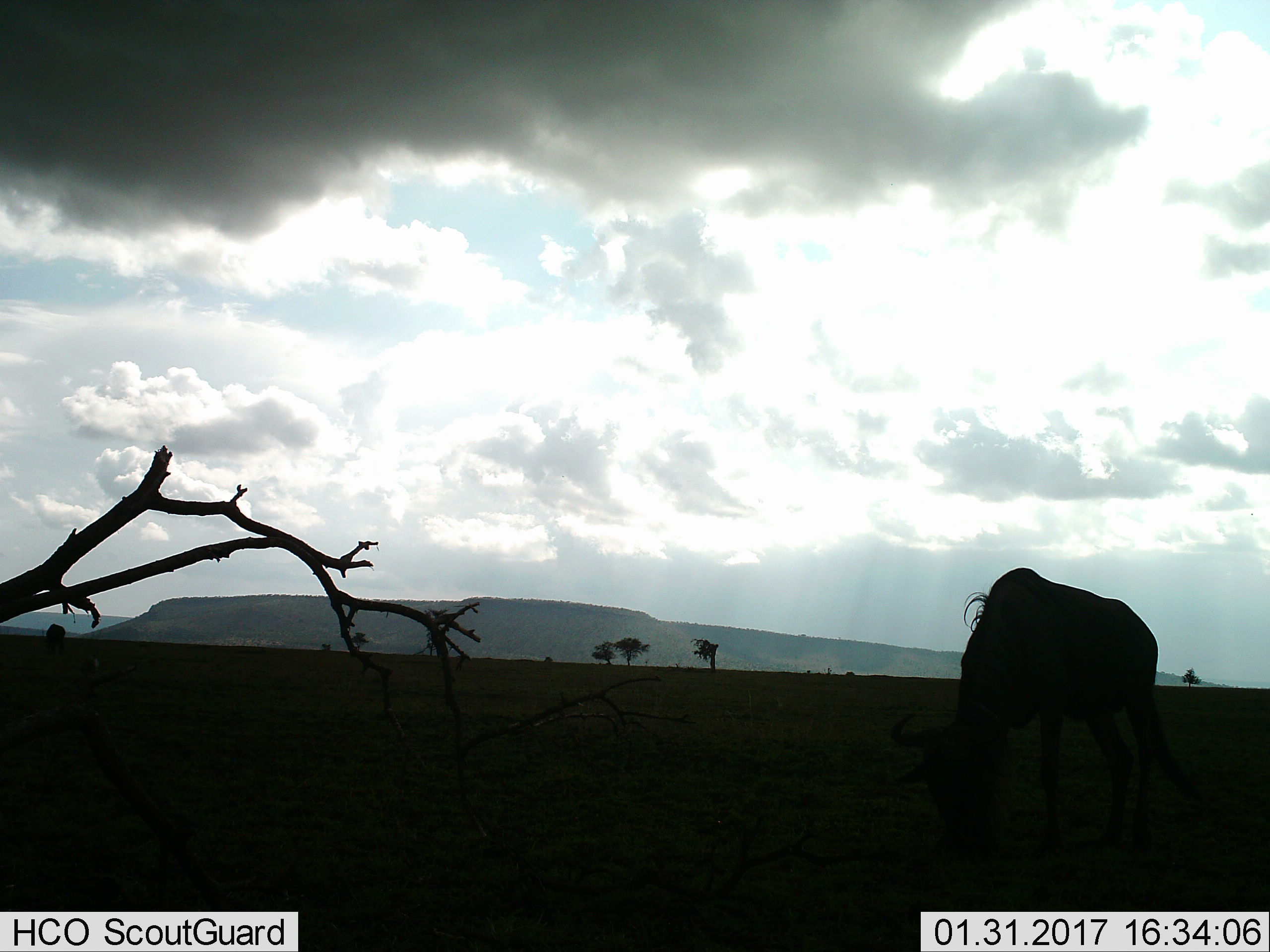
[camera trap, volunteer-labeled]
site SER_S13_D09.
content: unidentified animal